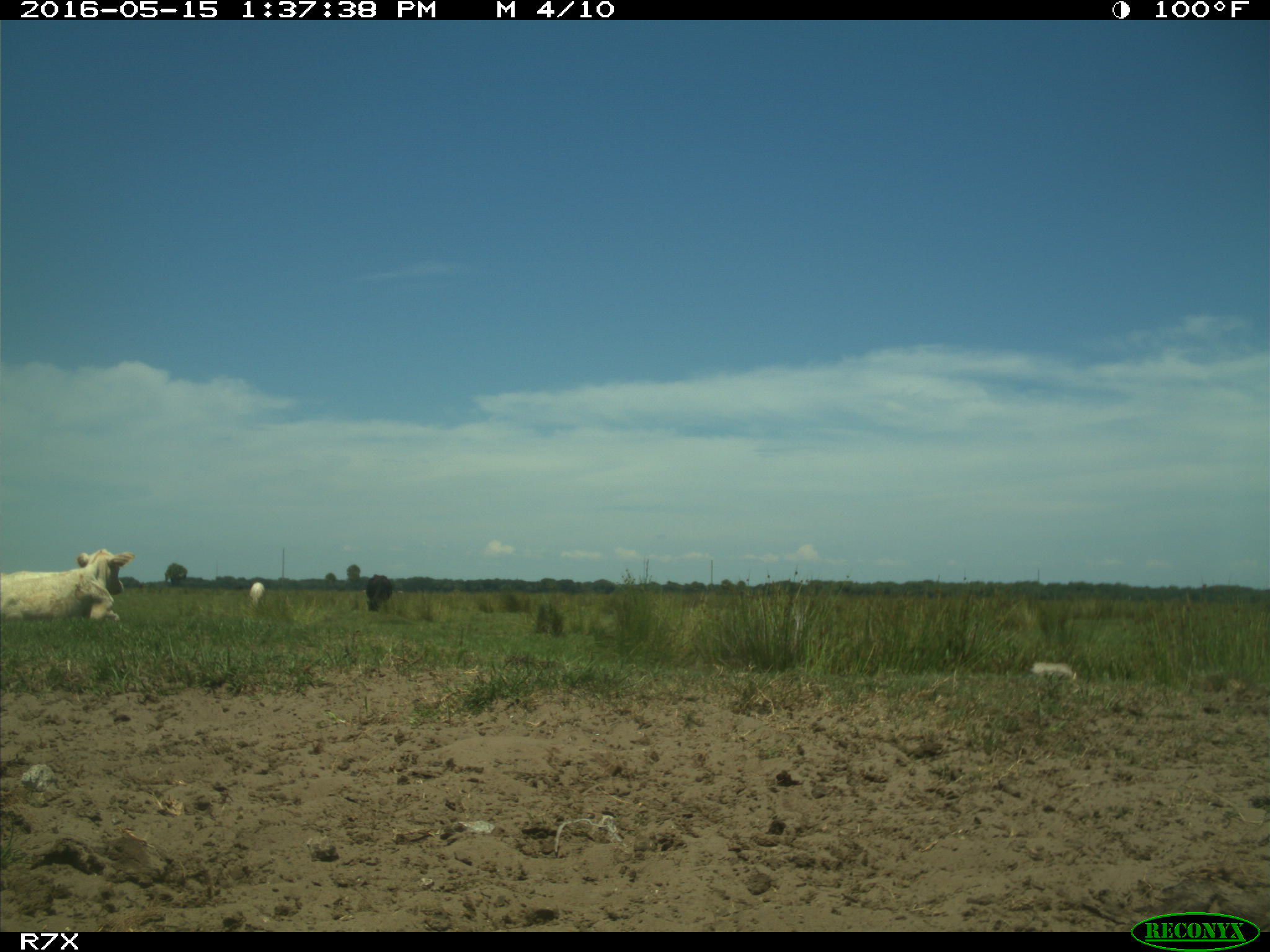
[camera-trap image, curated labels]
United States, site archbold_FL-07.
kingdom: Animalia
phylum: Chordata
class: Mammalia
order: Artiodactyla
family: Bovidae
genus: Bos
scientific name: Bos taurus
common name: domestic cow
Bos taurus (domestic cow).